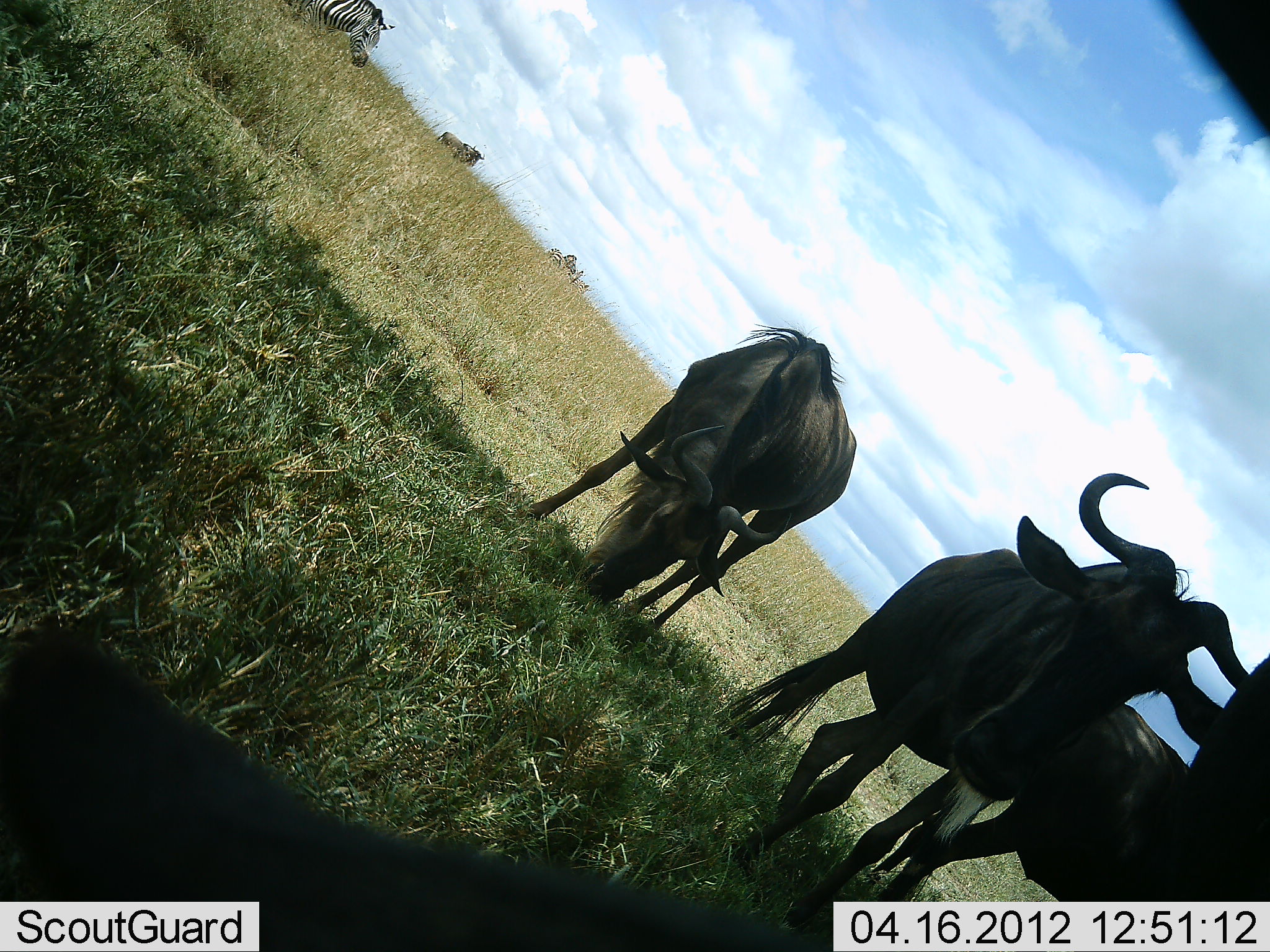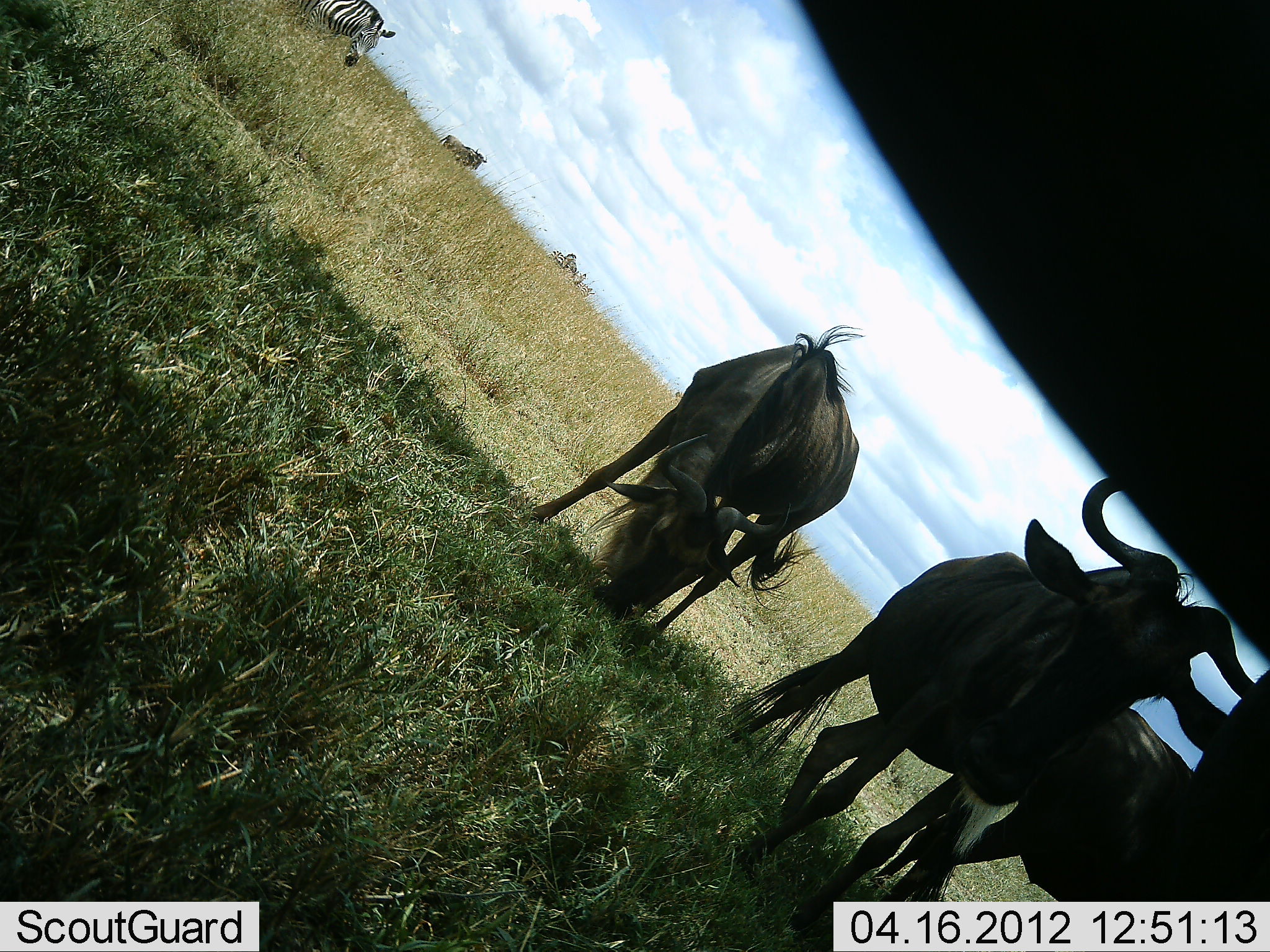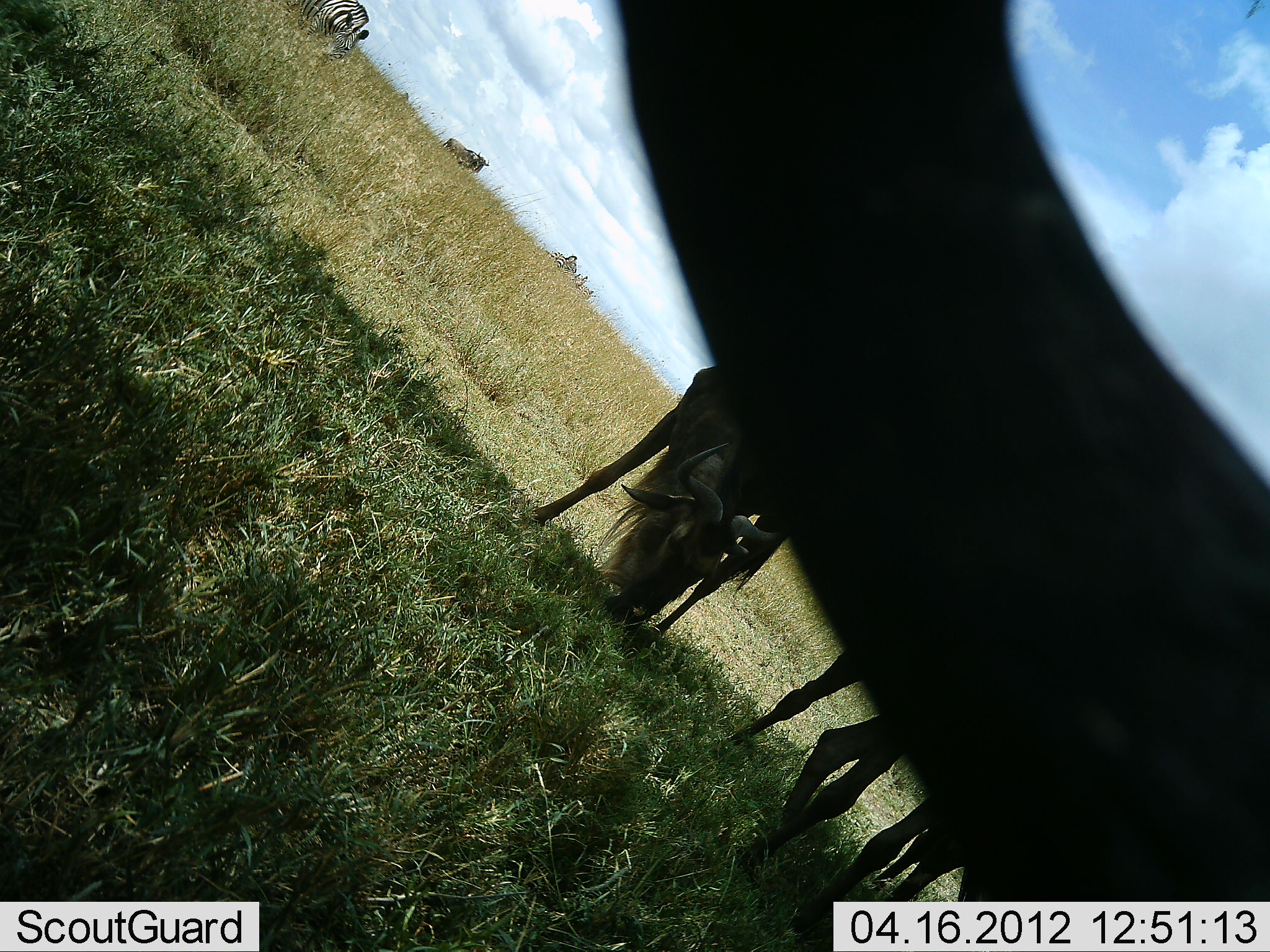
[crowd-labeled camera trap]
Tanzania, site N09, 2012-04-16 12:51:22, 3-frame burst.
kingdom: Animalia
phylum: Chordata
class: Mammalia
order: Artiodactyla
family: Bovidae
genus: Connochaetes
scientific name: Connochaetes taurinus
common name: blue wildebeest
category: wildebeest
Wildebeest (blue wildebeest) (Connochaetes taurinus), count 5. Behavior (volunteer vote fractions): standing 83%, resting 17%, moving 8%, interacting 0%. Young present (vote fraction): 0%. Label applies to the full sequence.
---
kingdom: Animalia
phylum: Chordata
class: Mammalia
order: Perissodactyla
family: Equidae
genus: Equus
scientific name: Equus quagga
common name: plains zebra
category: zebra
Zebra (plains zebra) (Equus quagga), count 1. Behavior (volunteer vote fractions): standing 76%, resting 0%, moving 6%, interacting 0%. Young present (vote fraction): 0%. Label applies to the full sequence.